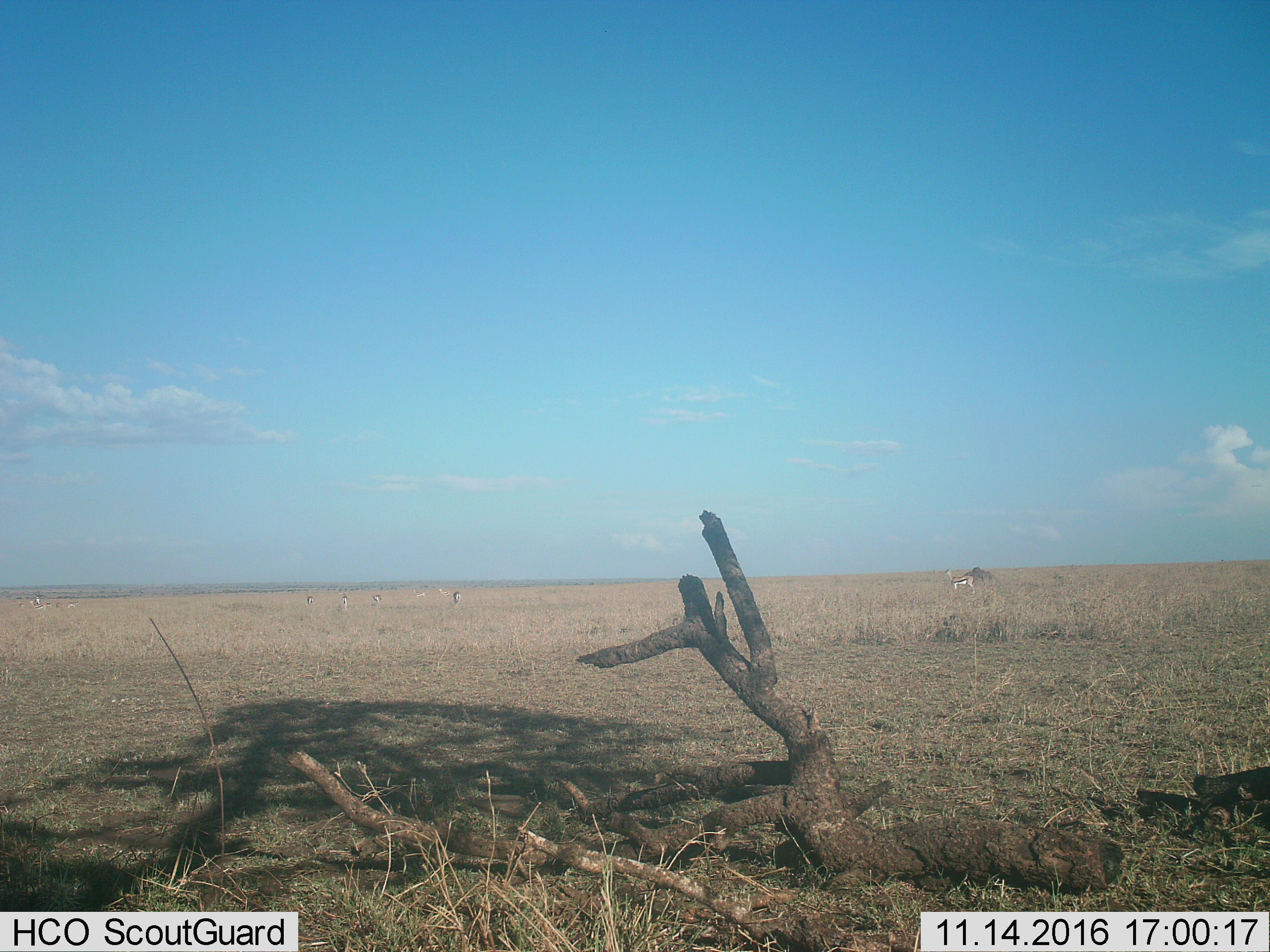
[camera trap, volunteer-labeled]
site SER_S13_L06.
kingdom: Animalia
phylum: Chordata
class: Mammalia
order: Artiodactyla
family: Bovidae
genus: Eudorcas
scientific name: Eudorcas thomsonii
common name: thomson's gazelle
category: gazellethomsons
Gazellethomsons (thomson's gazelle) (Eudorcas thomsonii), count 11-50. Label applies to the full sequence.